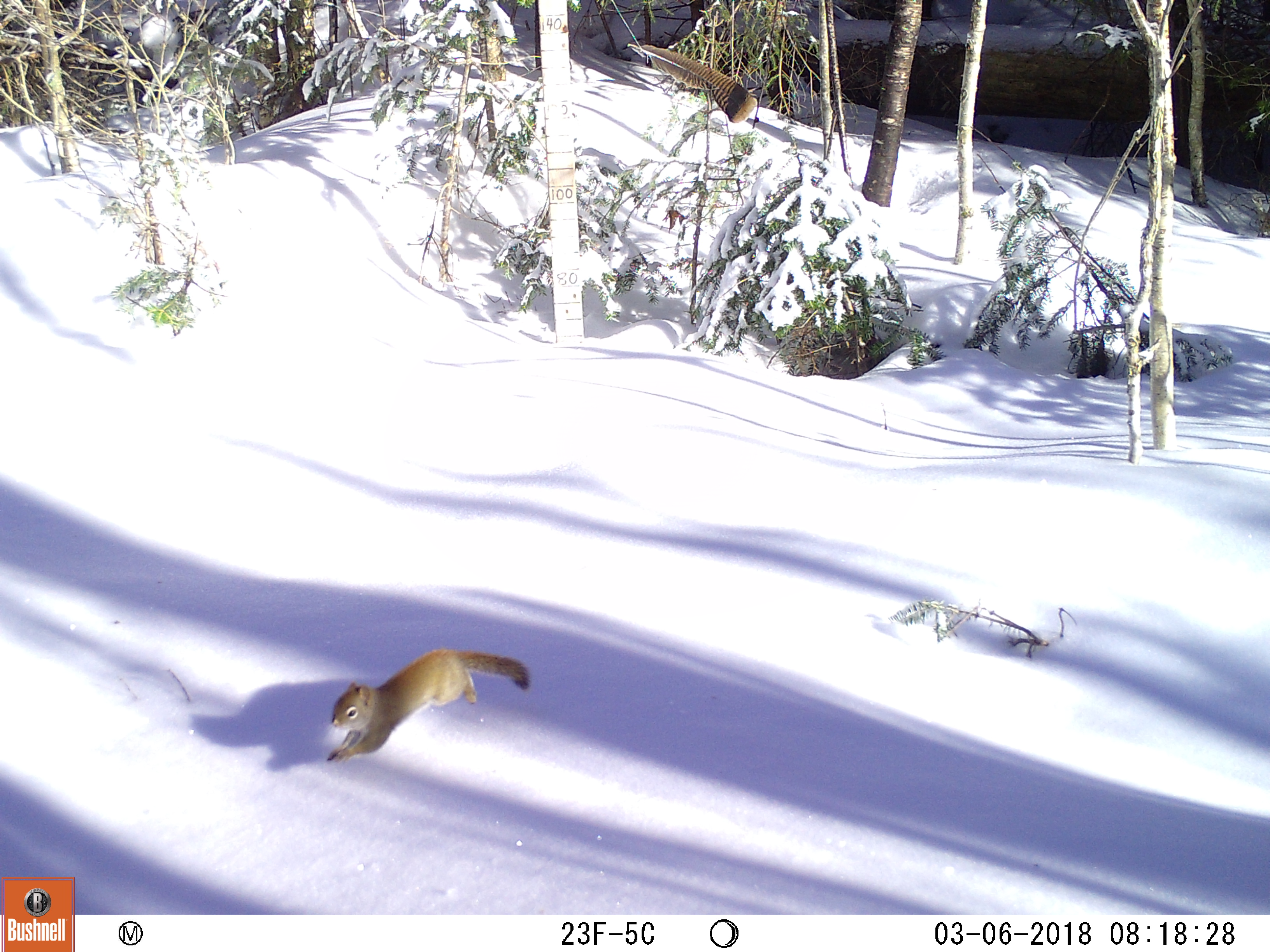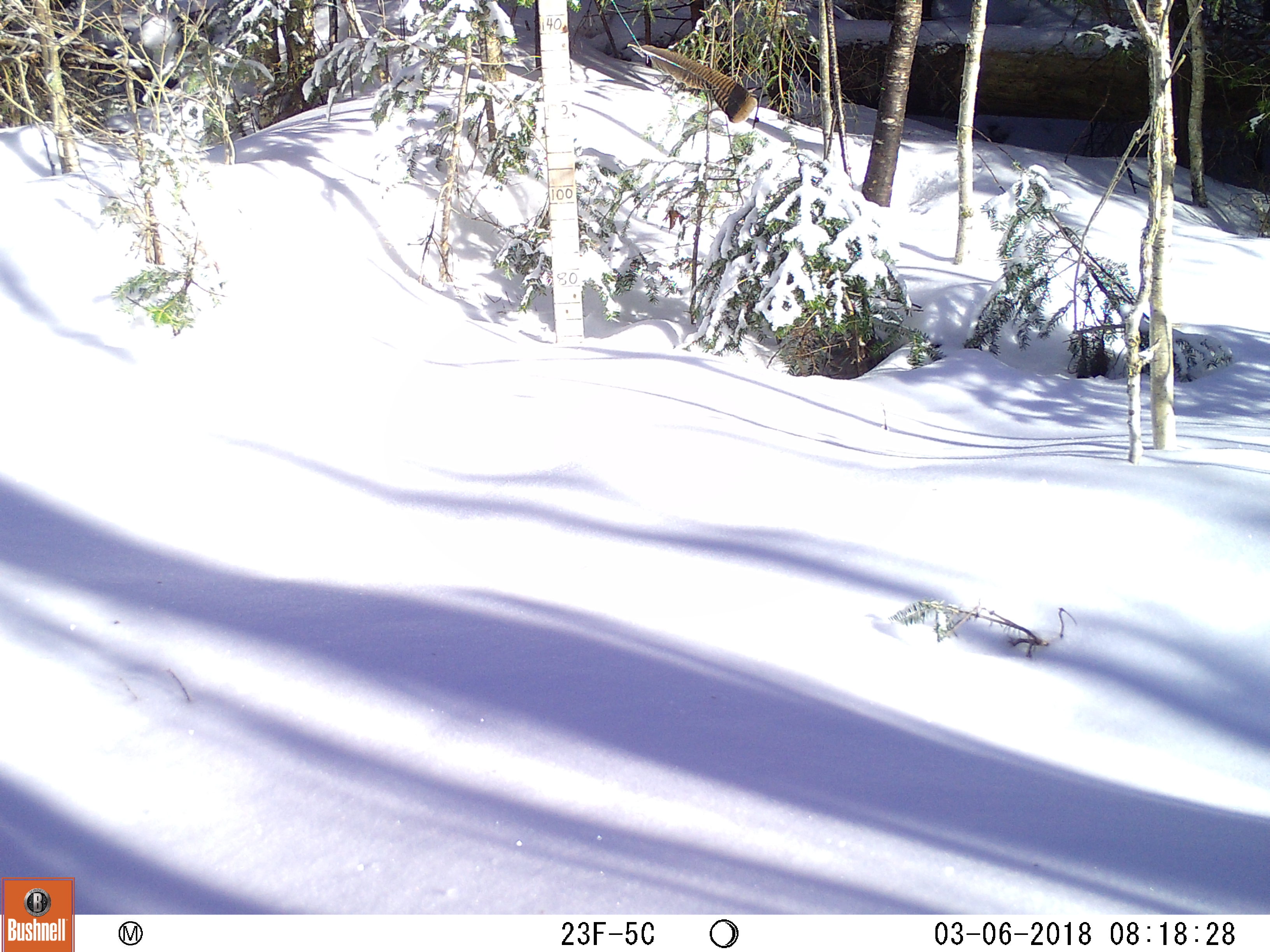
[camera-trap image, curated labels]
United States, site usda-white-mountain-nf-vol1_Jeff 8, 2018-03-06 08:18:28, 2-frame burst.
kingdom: Animalia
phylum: Chordata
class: Mammalia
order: Rodentia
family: Sciuridae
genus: Tamiasciurus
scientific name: Tamiasciurus hudsonicus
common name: red squirrel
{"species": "red squirrel (Tamiasciurus hudsonicus)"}